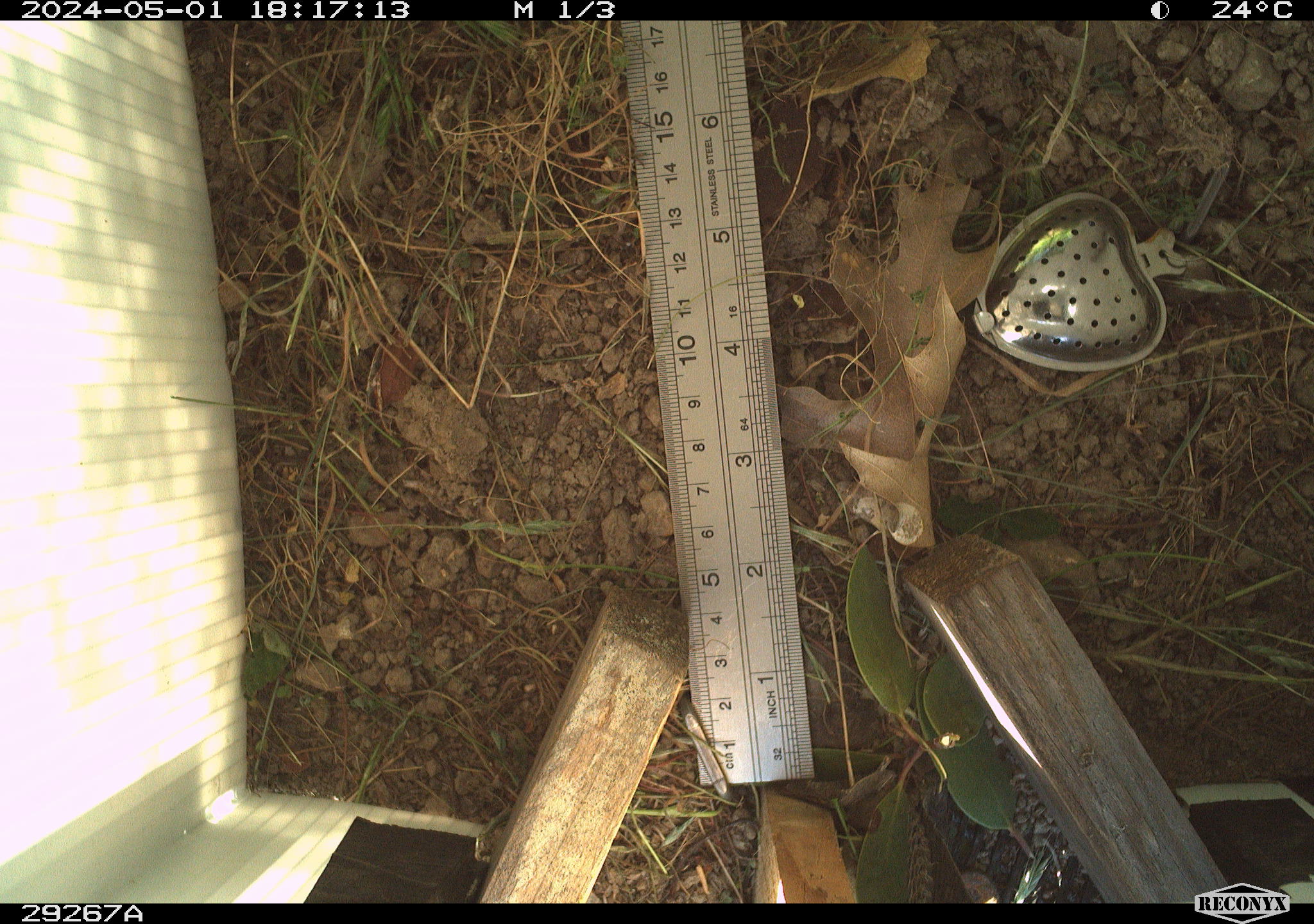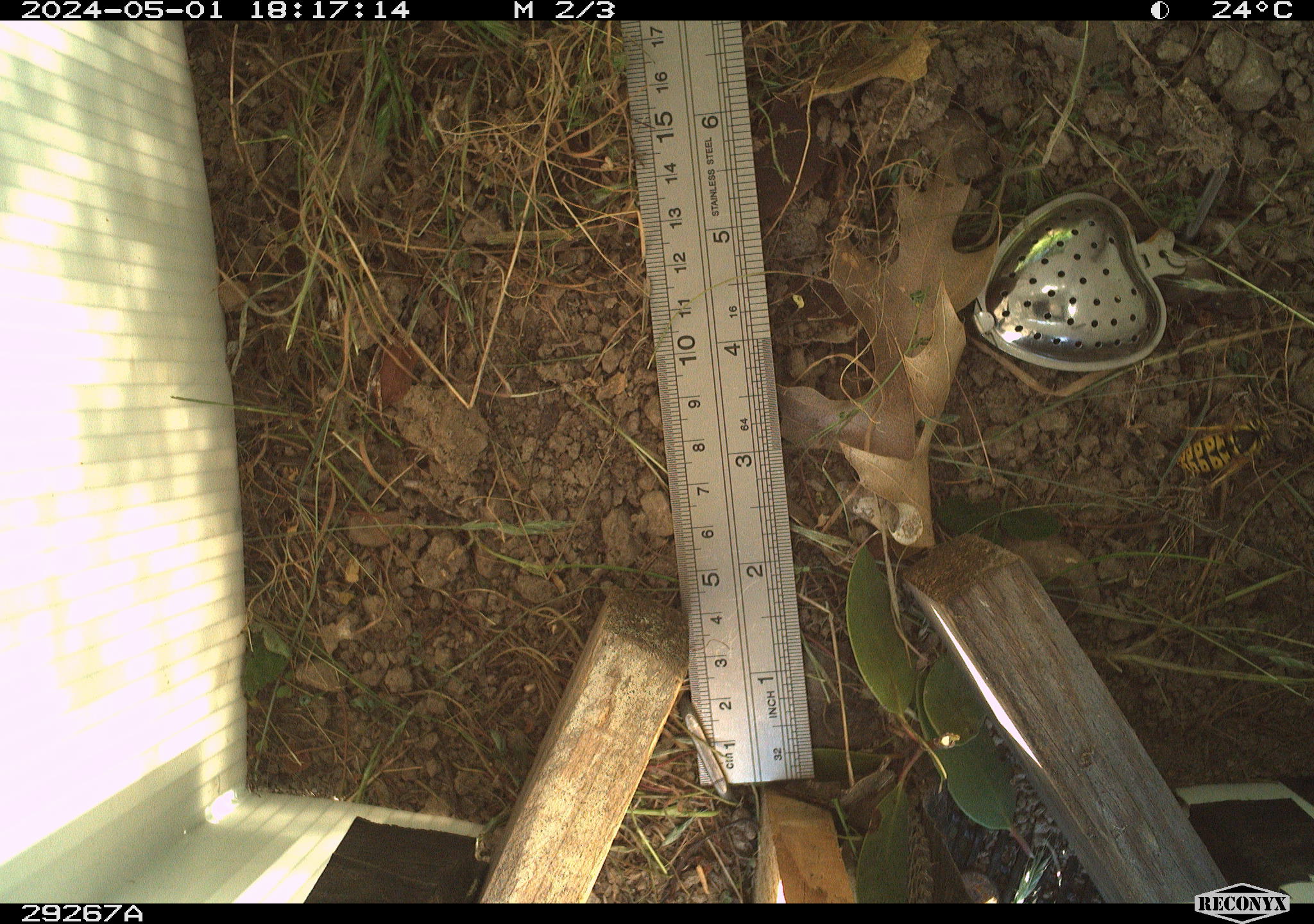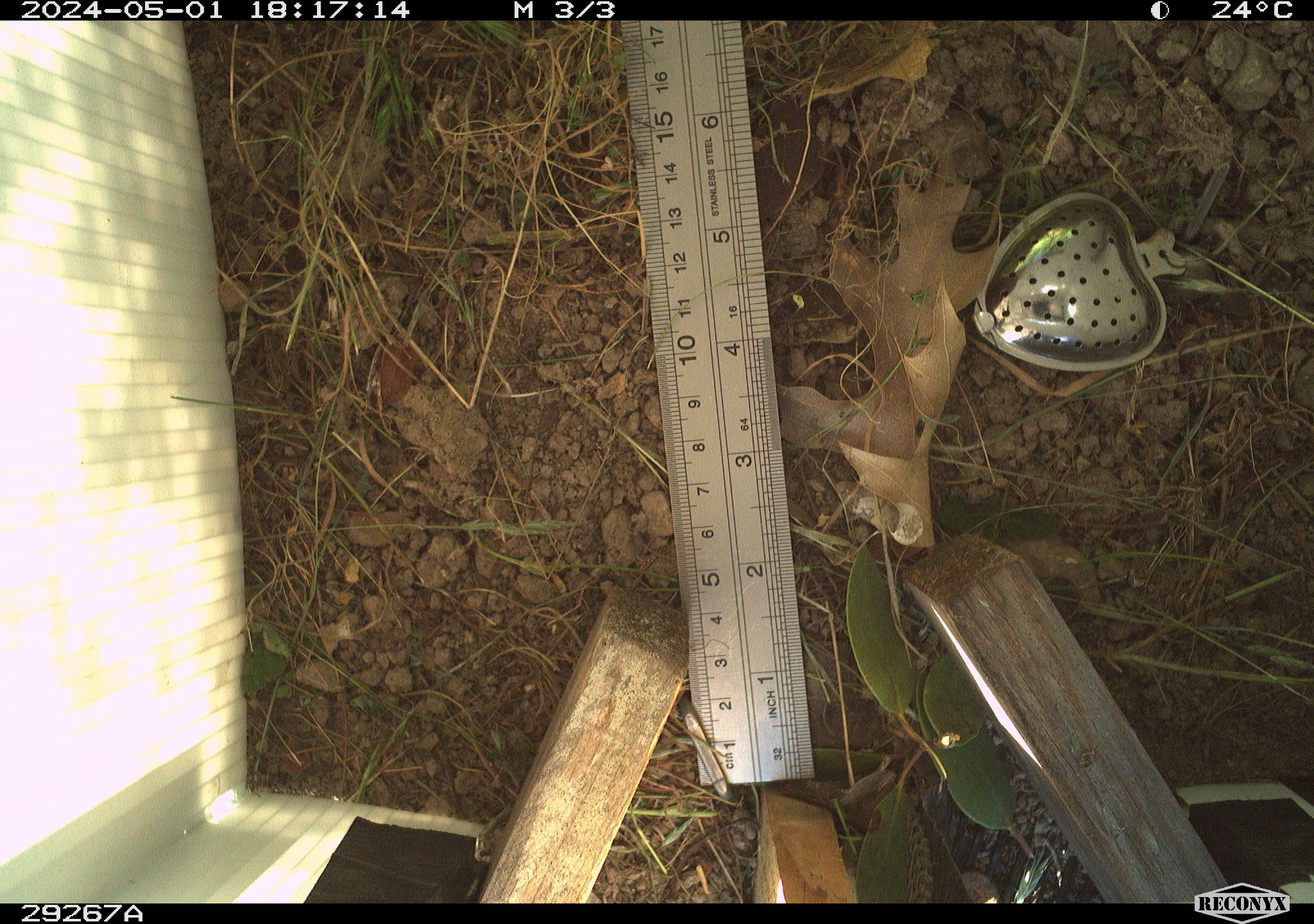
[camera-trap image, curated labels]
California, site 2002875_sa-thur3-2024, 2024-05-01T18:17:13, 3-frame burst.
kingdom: Animalia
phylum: Arthropoda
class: Insecta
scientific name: Insecta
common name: insect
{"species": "insect (Insecta)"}